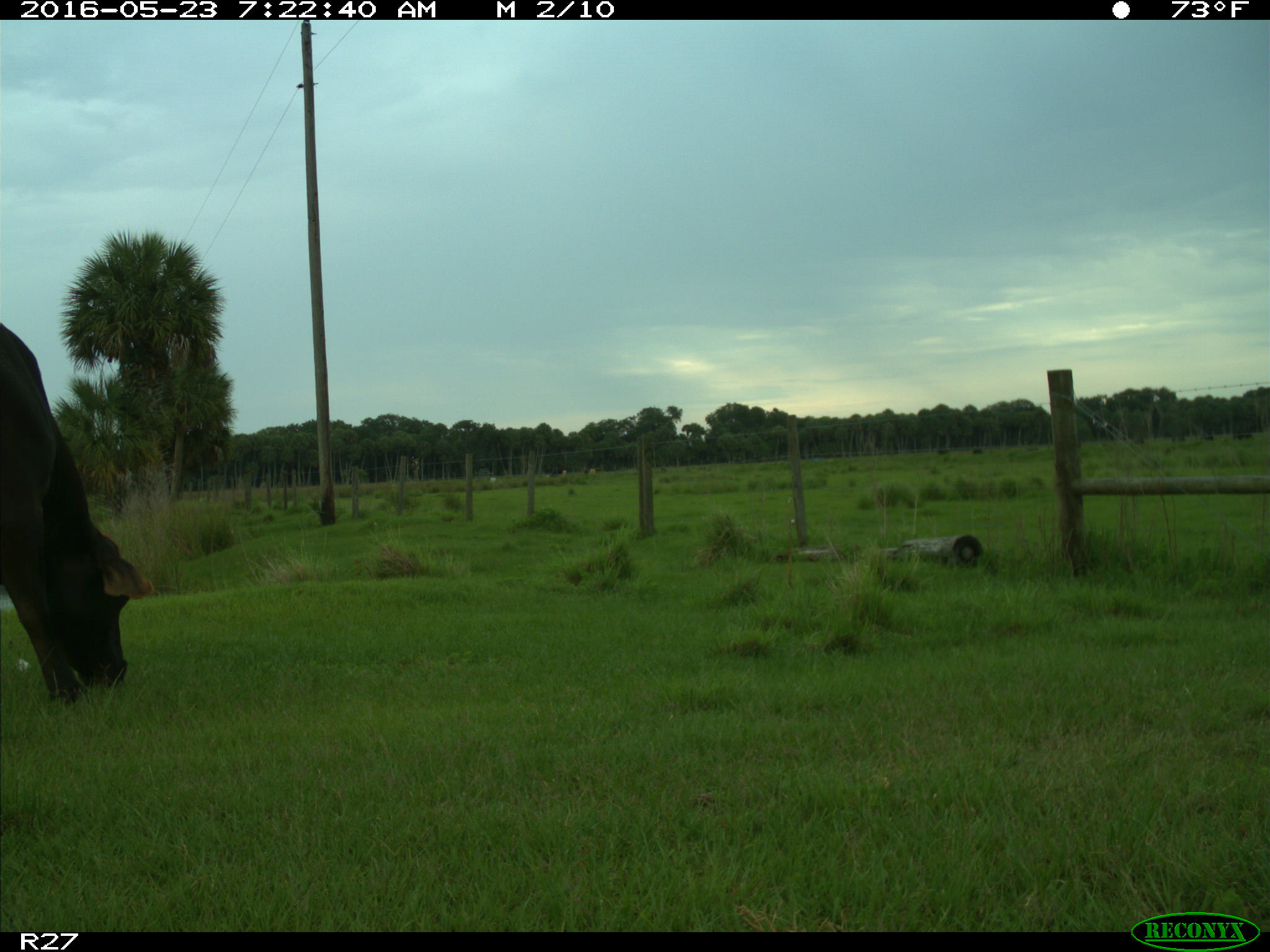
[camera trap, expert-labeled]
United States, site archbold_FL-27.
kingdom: Animalia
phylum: Chordata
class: Mammalia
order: Artiodactyla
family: Bovidae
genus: Bos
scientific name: Bos taurus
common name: domestic cow